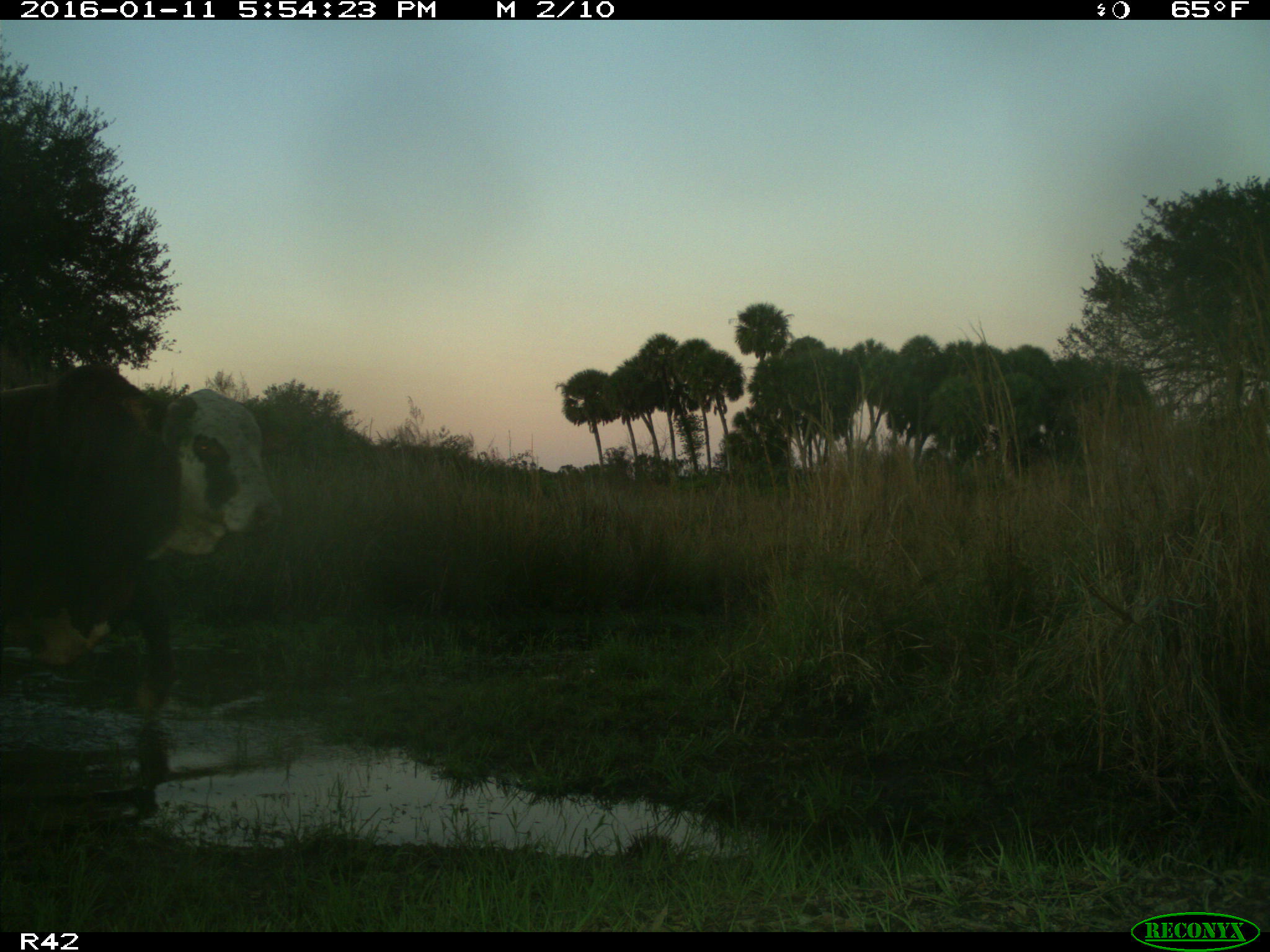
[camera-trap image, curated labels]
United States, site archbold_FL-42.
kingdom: Animalia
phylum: Chordata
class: Mammalia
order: Artiodactyla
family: Bovidae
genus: Bos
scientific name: Bos taurus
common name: domestic cow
Bos taurus (domestic cow).